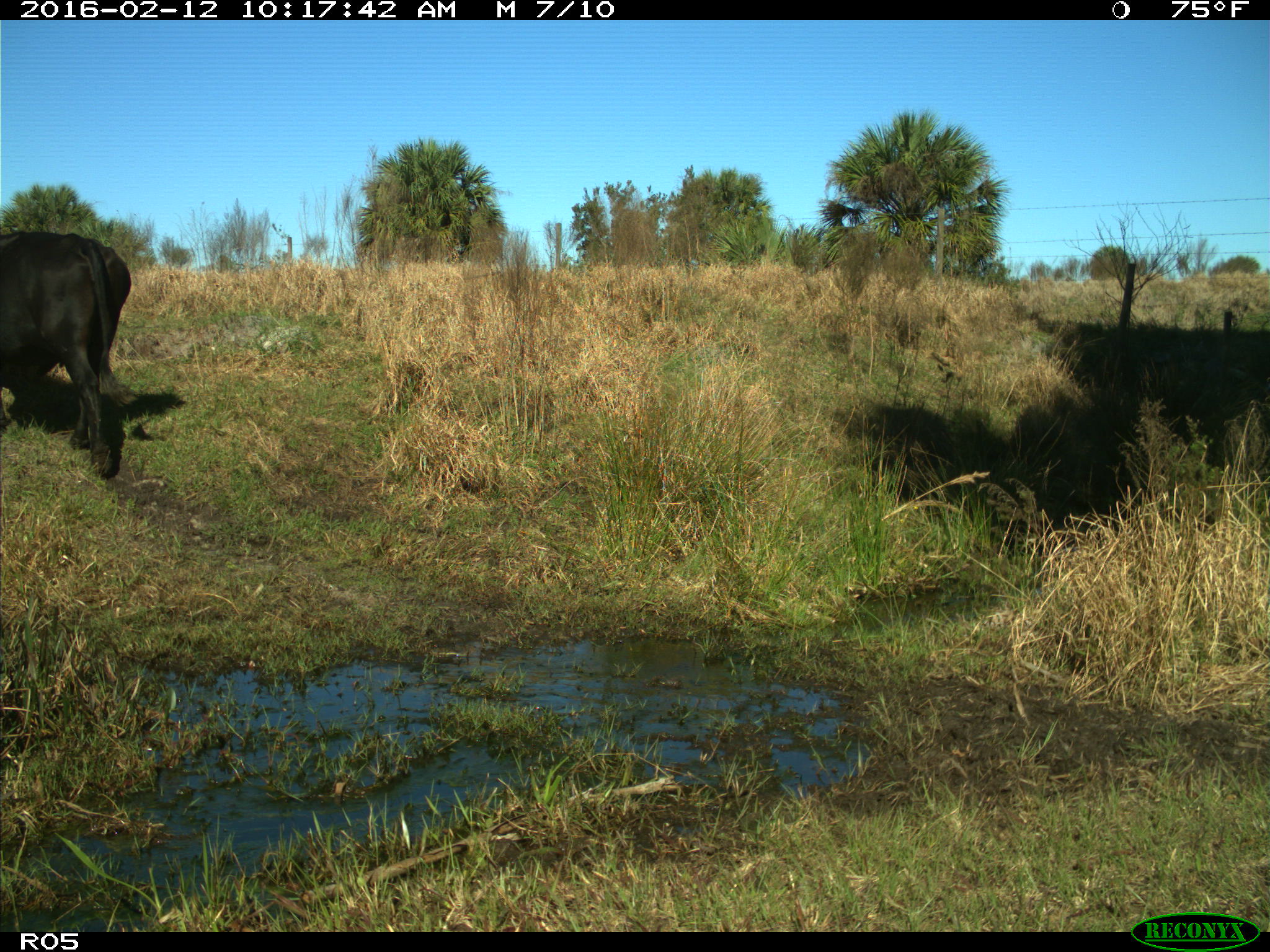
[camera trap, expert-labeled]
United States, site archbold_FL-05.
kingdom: Animalia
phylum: Chordata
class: Mammalia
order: Artiodactyla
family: Bovidae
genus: Bos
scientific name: Bos taurus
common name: domestic cow